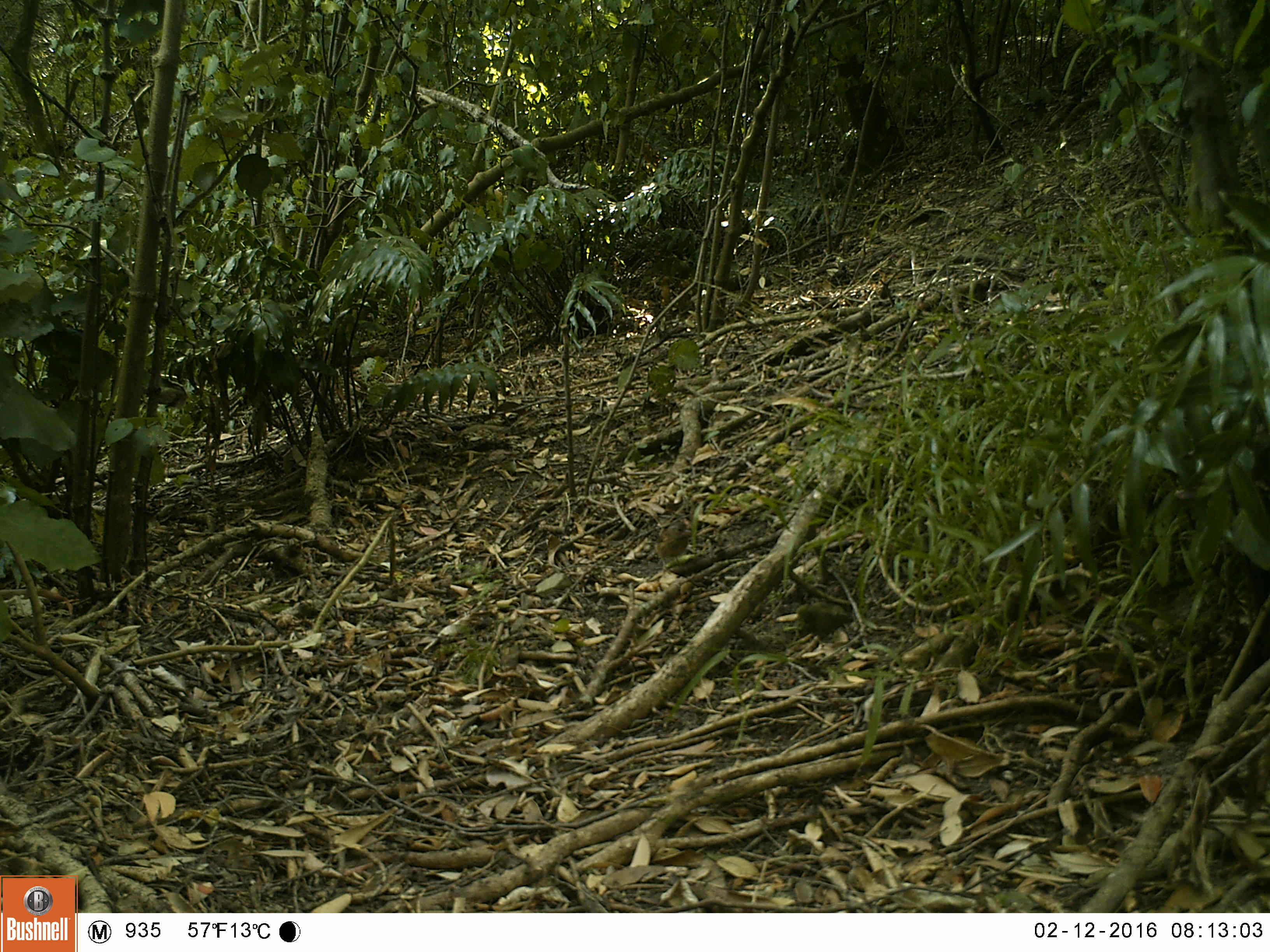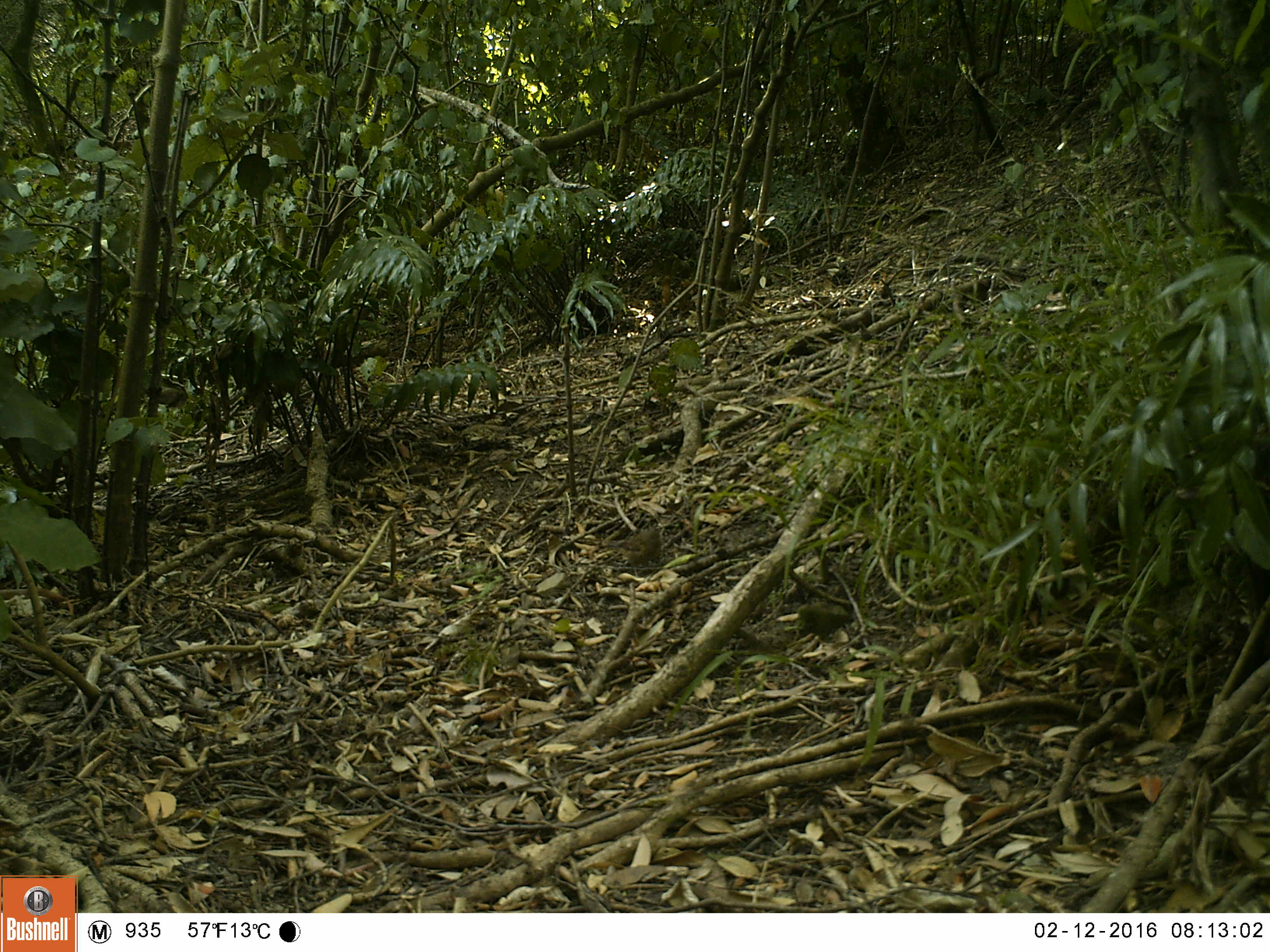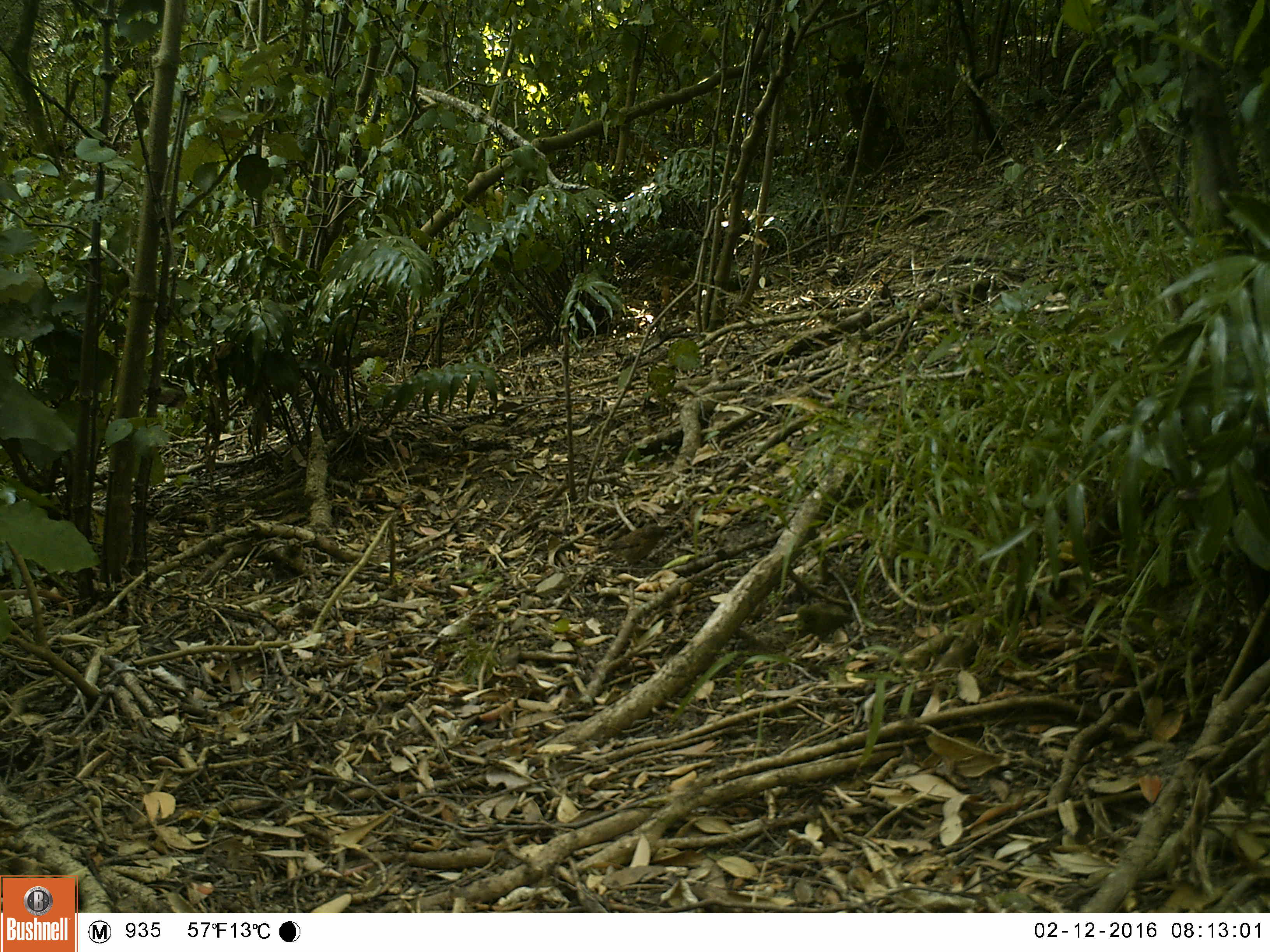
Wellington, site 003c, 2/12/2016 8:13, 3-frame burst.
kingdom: Animalia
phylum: Chordata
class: Aves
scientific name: Aves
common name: bird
Bird (Aves).